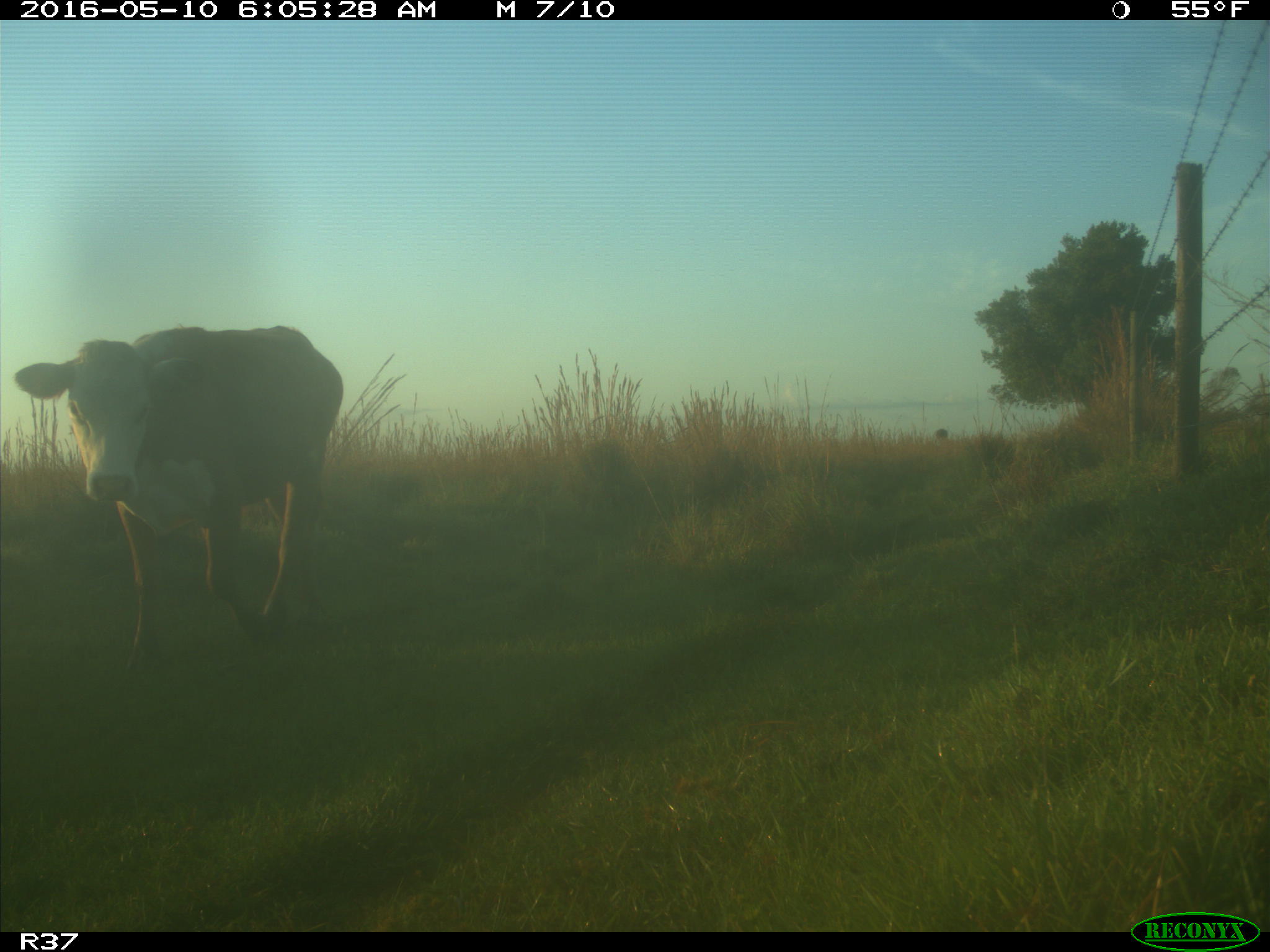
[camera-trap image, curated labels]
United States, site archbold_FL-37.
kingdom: Animalia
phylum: Chordata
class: Mammalia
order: Artiodactyla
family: Bovidae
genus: Bos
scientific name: Bos taurus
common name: domestic cow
Bos taurus (domestic cow).